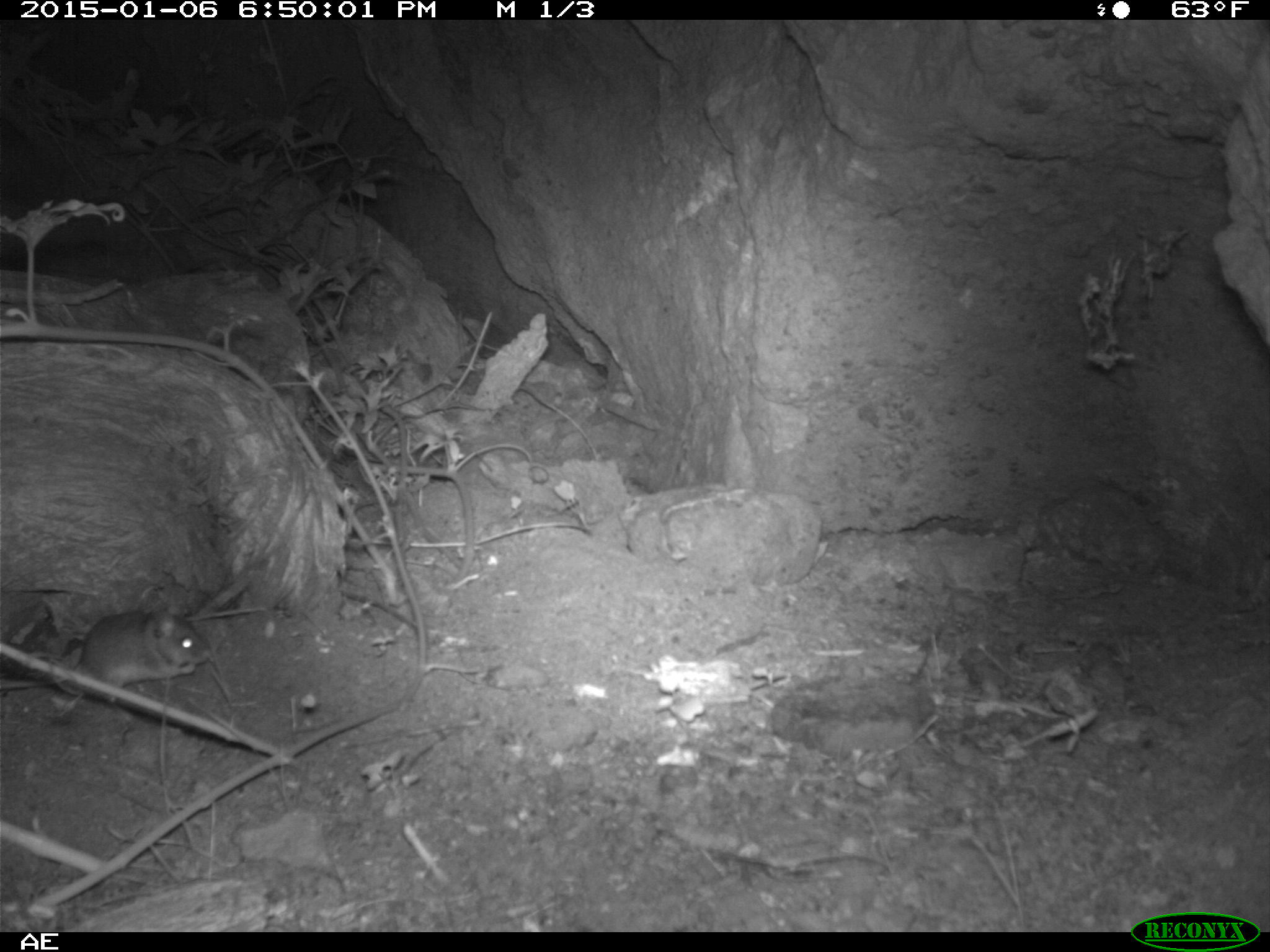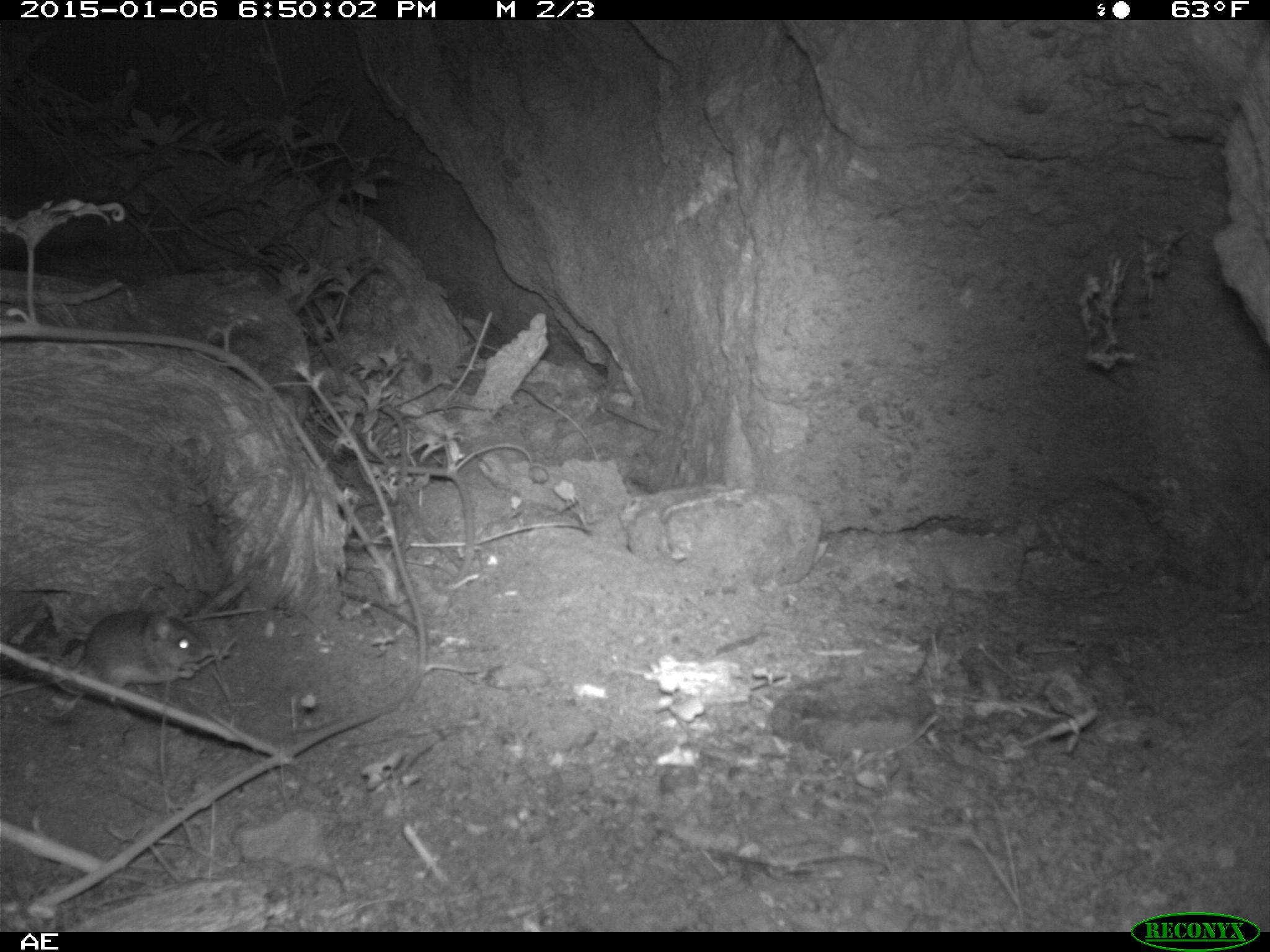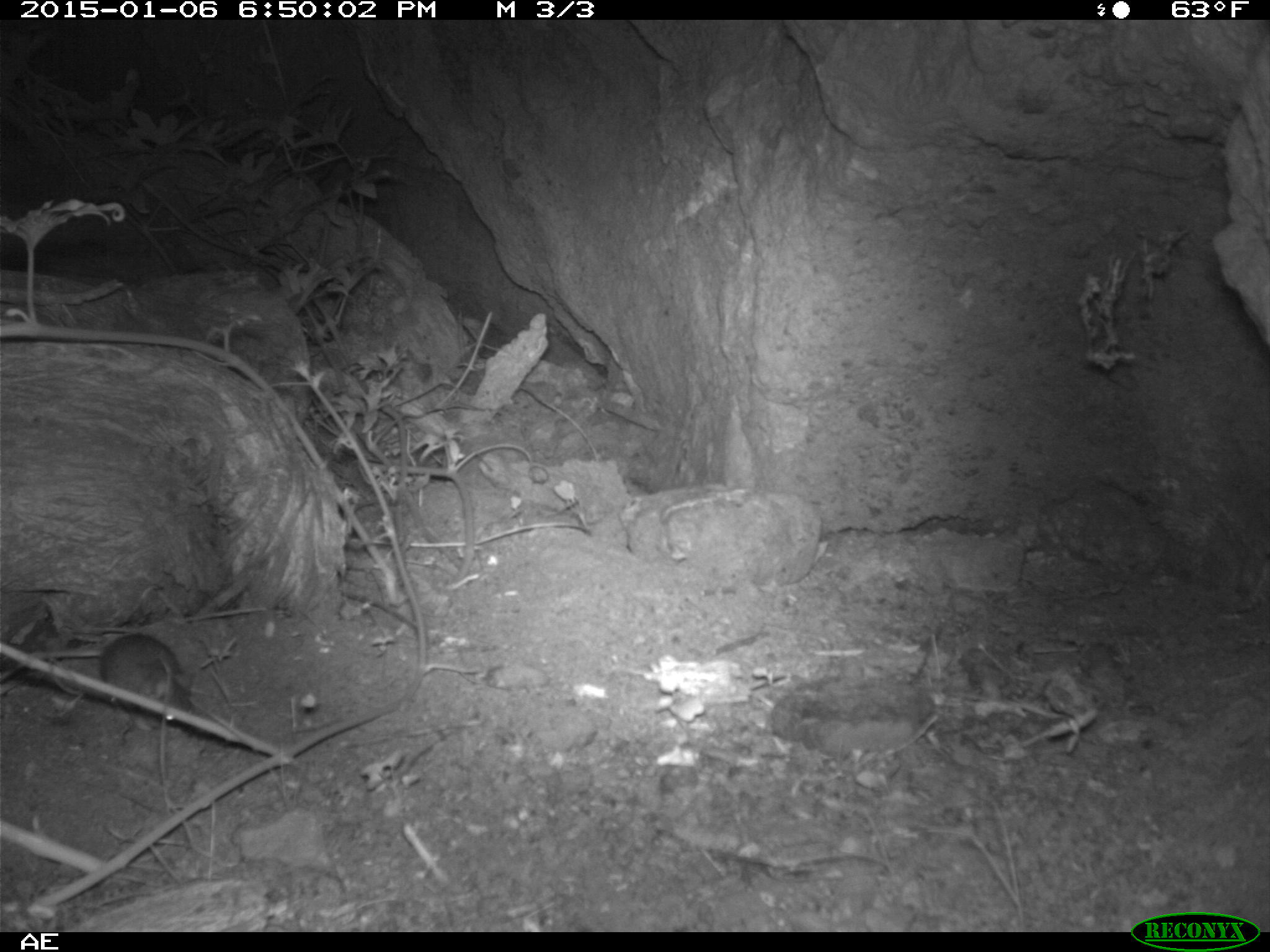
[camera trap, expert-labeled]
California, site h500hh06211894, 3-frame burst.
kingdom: Animalia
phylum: Chordata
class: Mammalia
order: Rodentia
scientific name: Rodentia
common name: rodent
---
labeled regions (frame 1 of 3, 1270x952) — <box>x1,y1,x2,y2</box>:
rodent: <box>64,607,213,685</box>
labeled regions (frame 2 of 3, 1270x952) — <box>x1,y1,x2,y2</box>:
rodent: <box>0,607,218,699</box>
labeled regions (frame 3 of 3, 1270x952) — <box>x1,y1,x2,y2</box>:
rodent: <box>99,635,196,782</box>